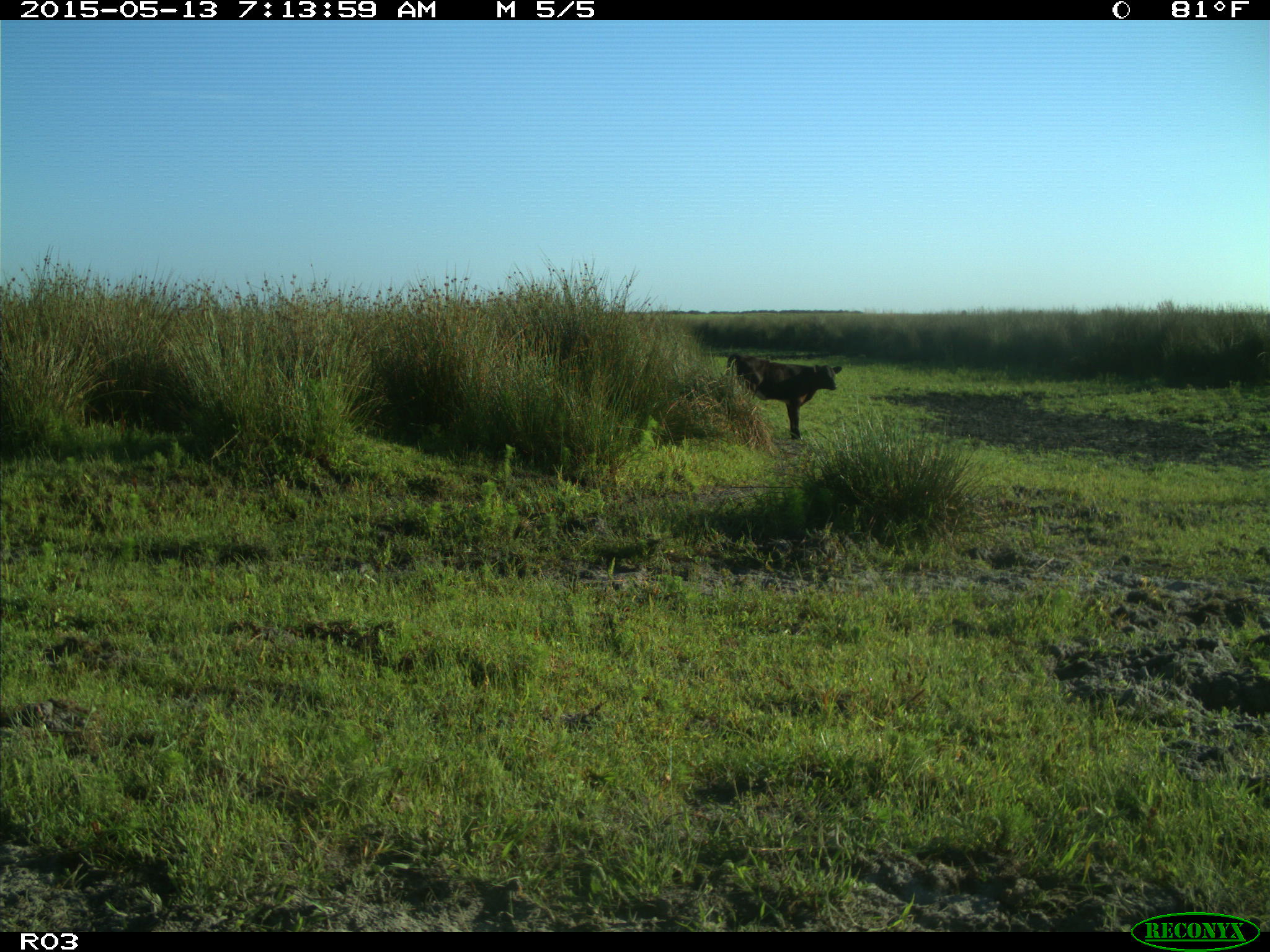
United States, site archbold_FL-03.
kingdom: Animalia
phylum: Chordata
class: Mammalia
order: Artiodactyla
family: Bovidae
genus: Bos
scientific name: Bos taurus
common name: domestic cow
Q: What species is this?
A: Bos taurus (domestic cow).